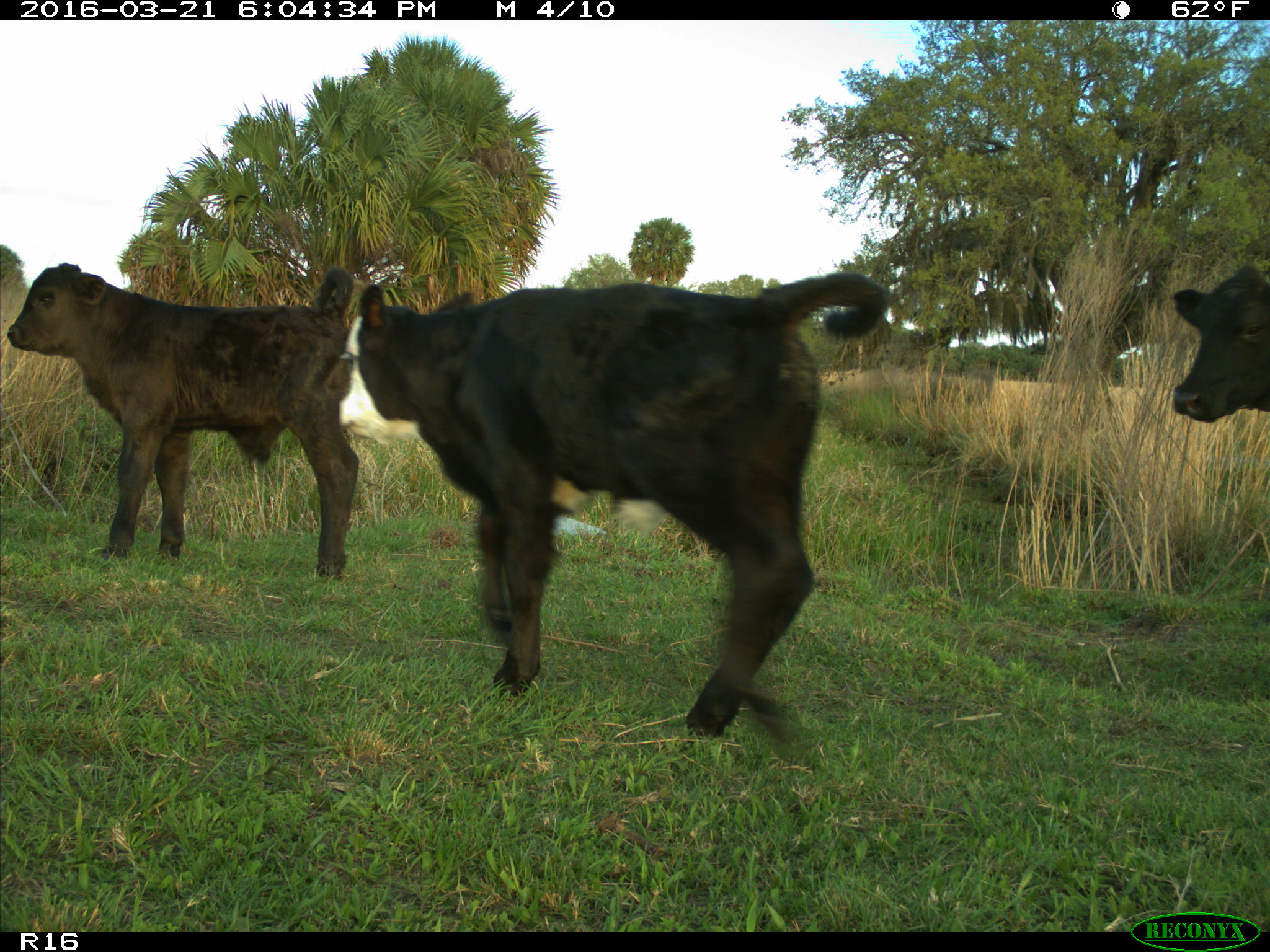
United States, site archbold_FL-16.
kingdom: Animalia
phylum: Chordata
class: Mammalia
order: Artiodactyla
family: Bovidae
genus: Bos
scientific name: Bos taurus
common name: domestic cow